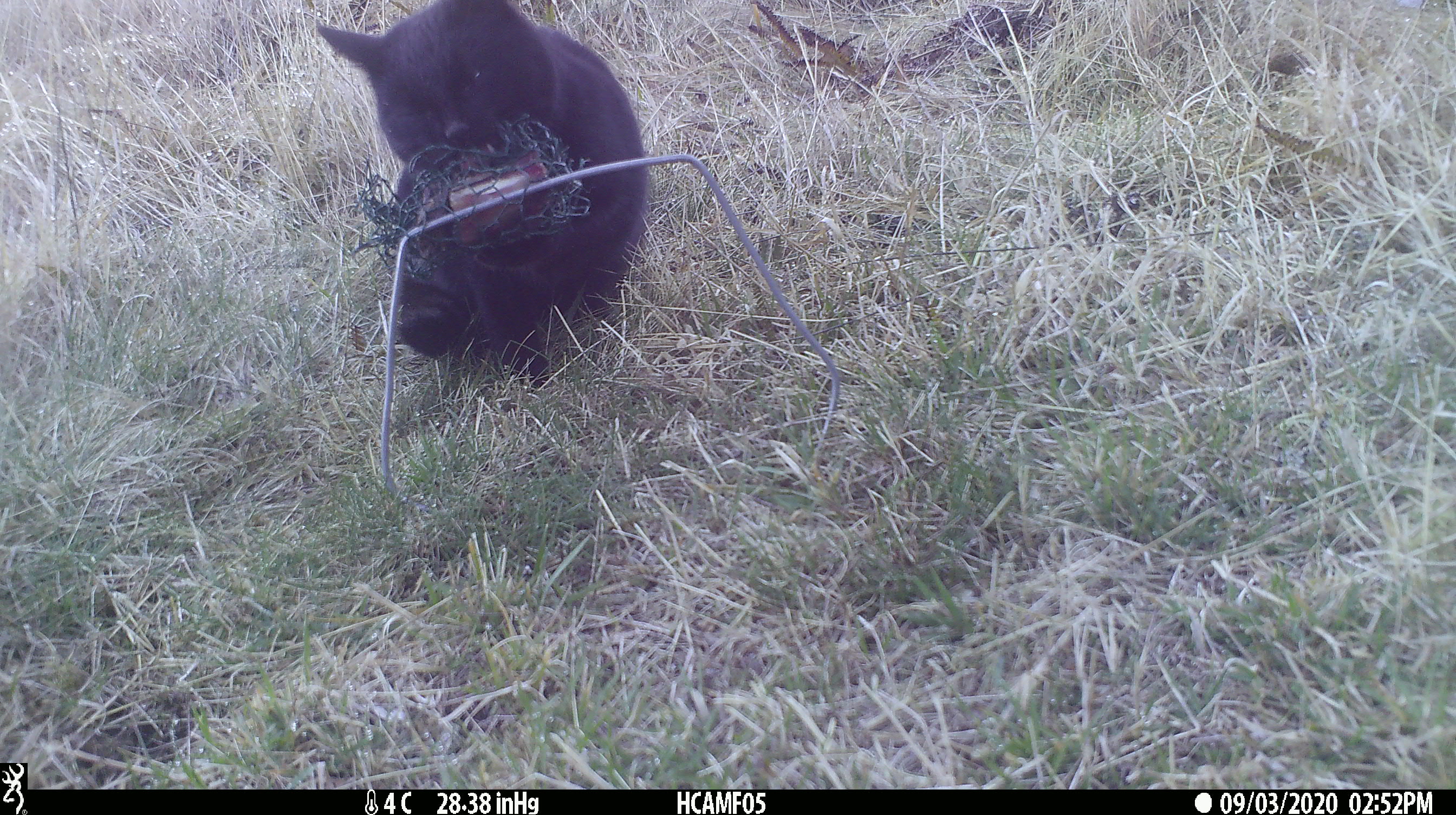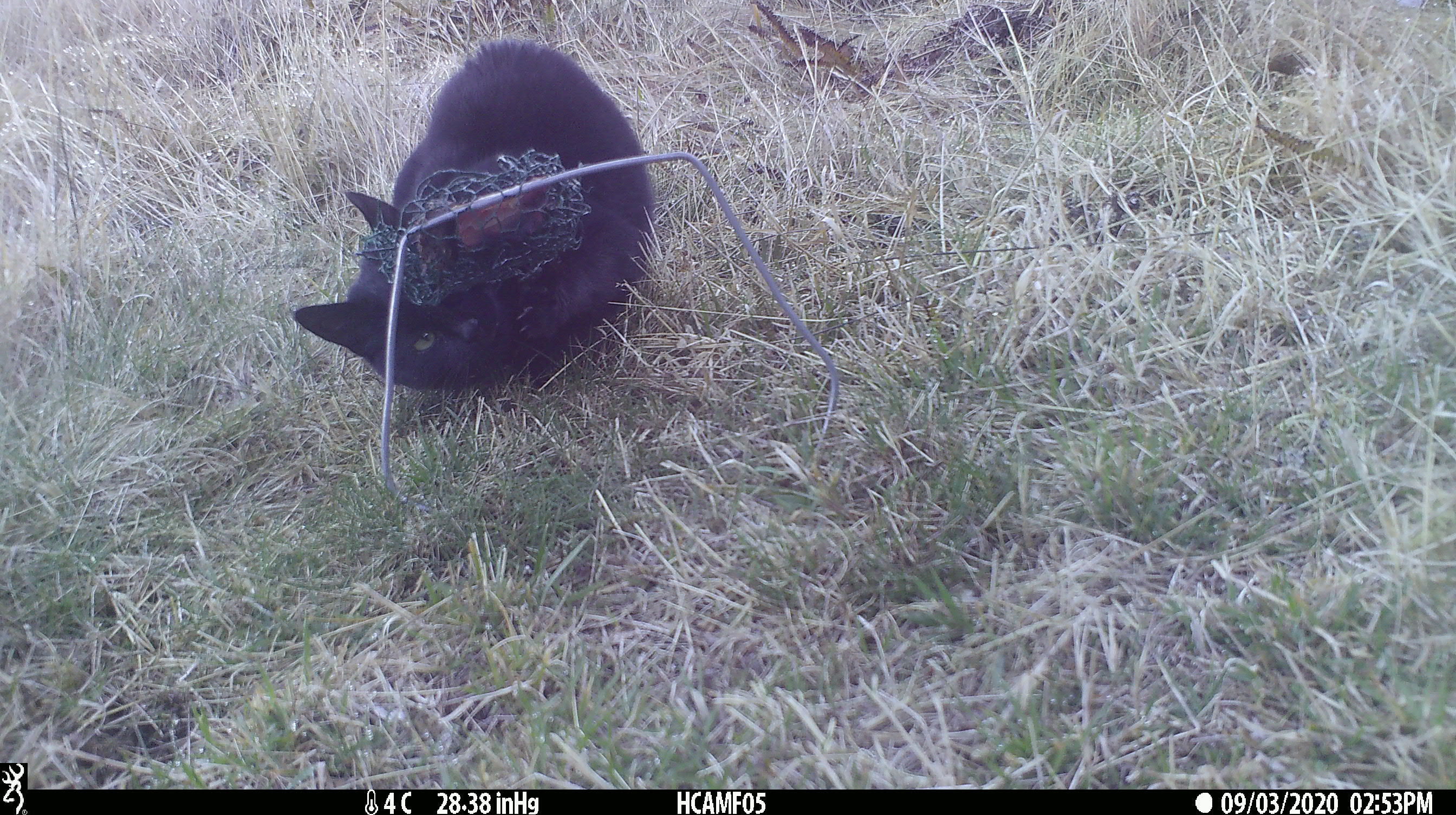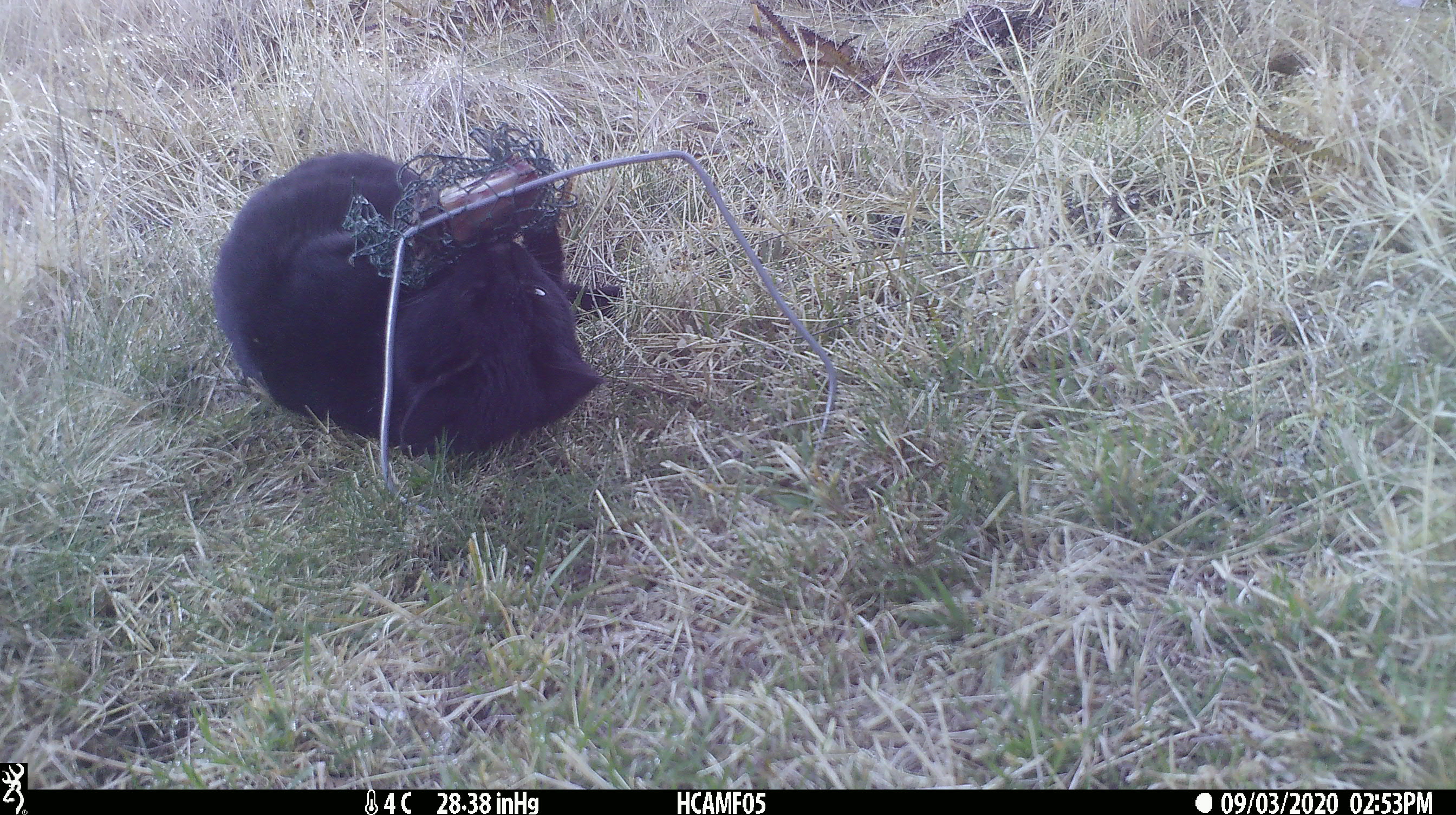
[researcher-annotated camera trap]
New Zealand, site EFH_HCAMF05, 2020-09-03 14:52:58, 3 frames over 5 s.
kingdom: Animalia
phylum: Chordata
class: Mammalia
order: Carnivora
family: Felidae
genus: Felis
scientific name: Felis catus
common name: domestic cat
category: cat